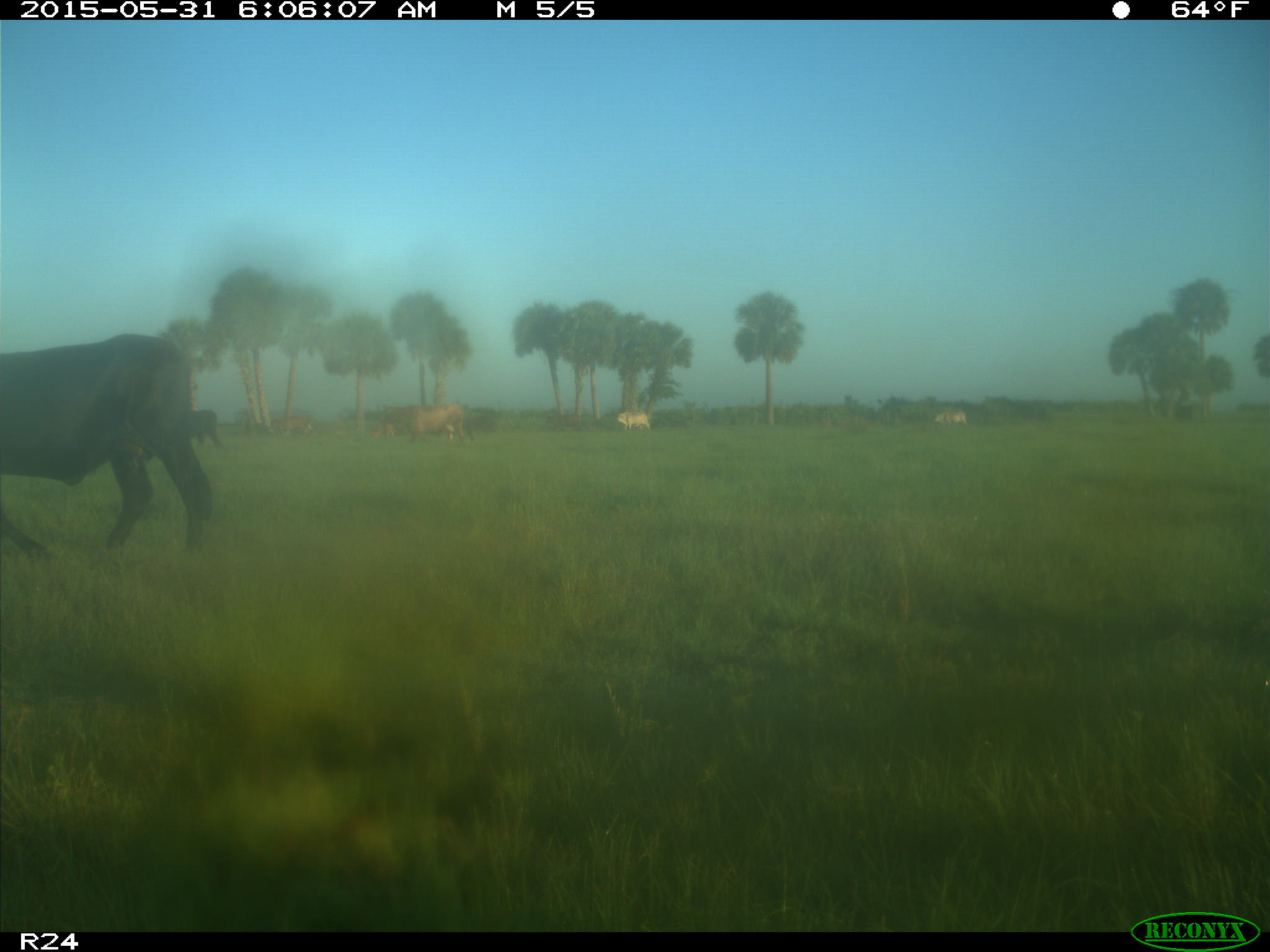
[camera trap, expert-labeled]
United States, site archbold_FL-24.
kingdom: Animalia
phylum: Chordata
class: Mammalia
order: Artiodactyla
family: Bovidae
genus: Bos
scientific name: Bos taurus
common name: domestic cow